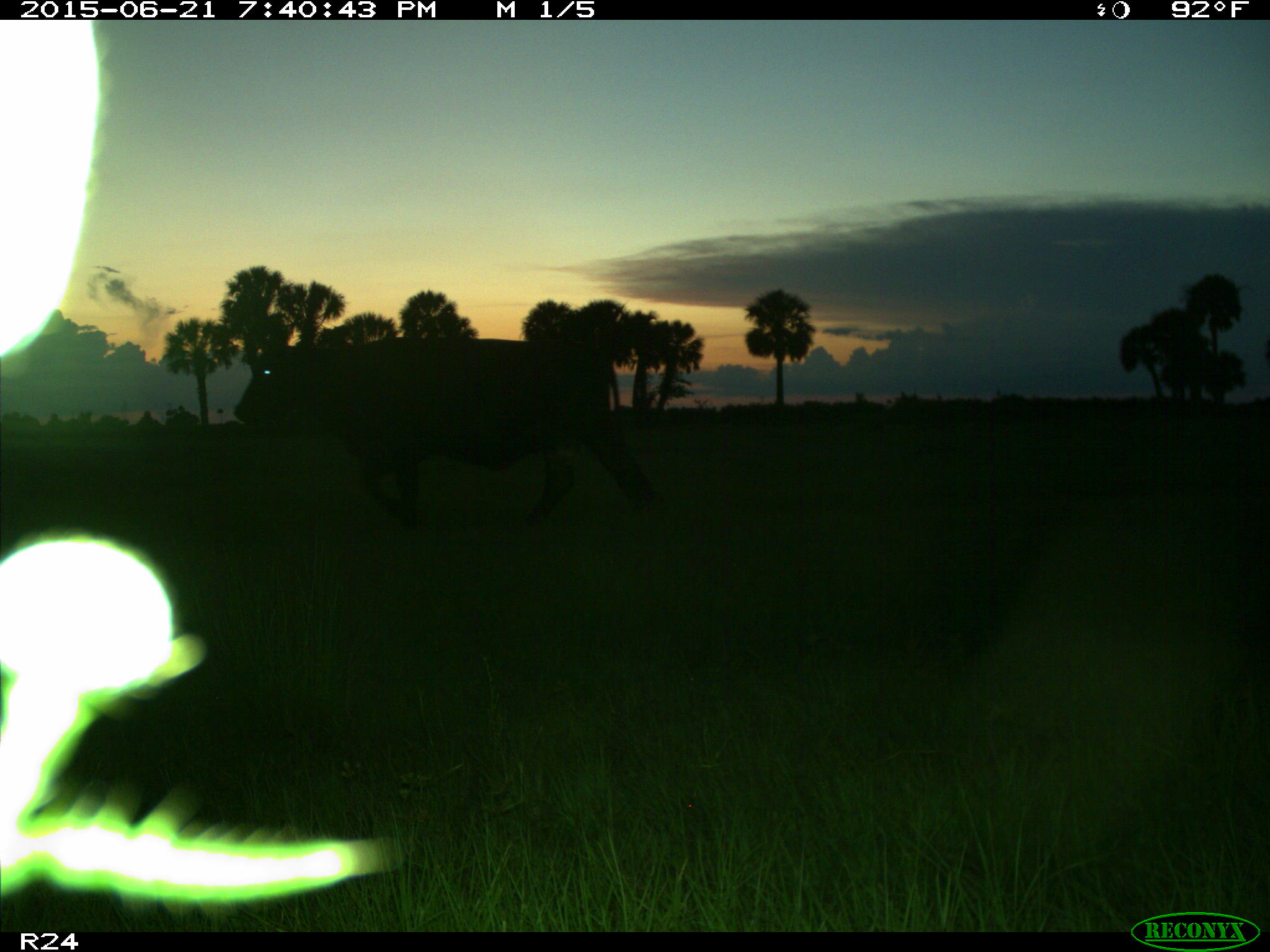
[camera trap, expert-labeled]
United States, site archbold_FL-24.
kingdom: Animalia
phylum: Chordata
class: Mammalia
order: Artiodactyla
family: Bovidae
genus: Bos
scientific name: Bos taurus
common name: domestic cow